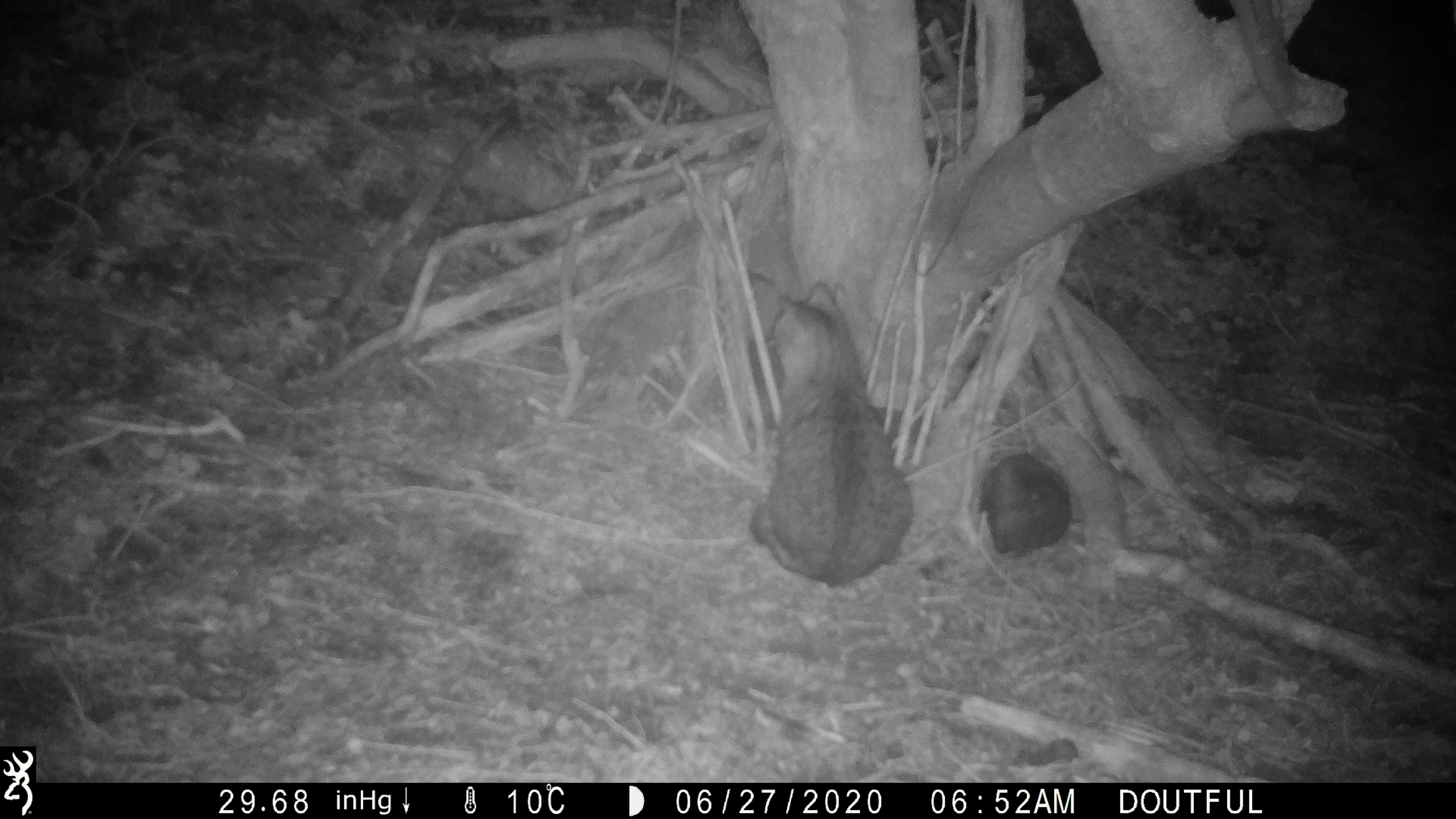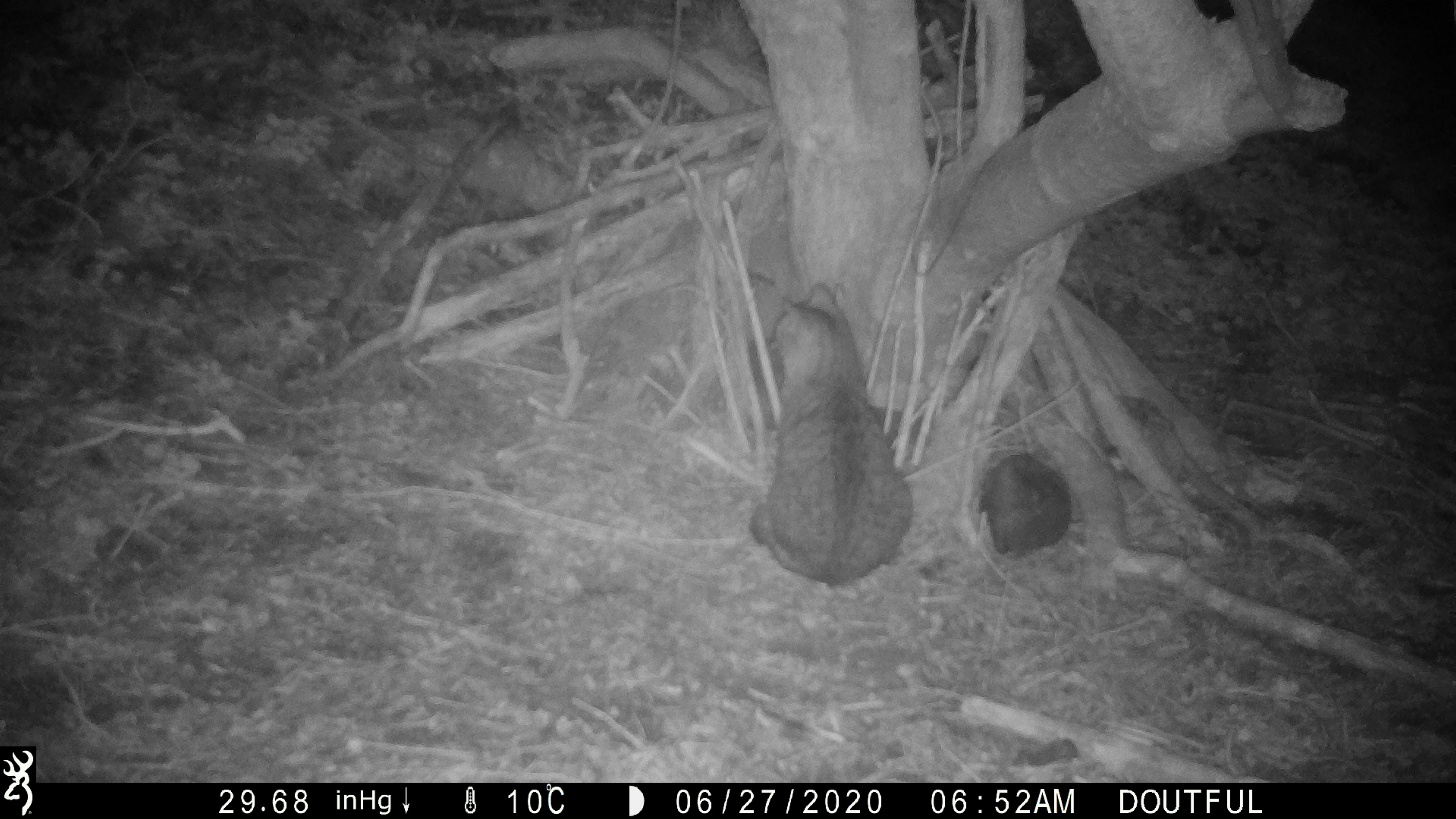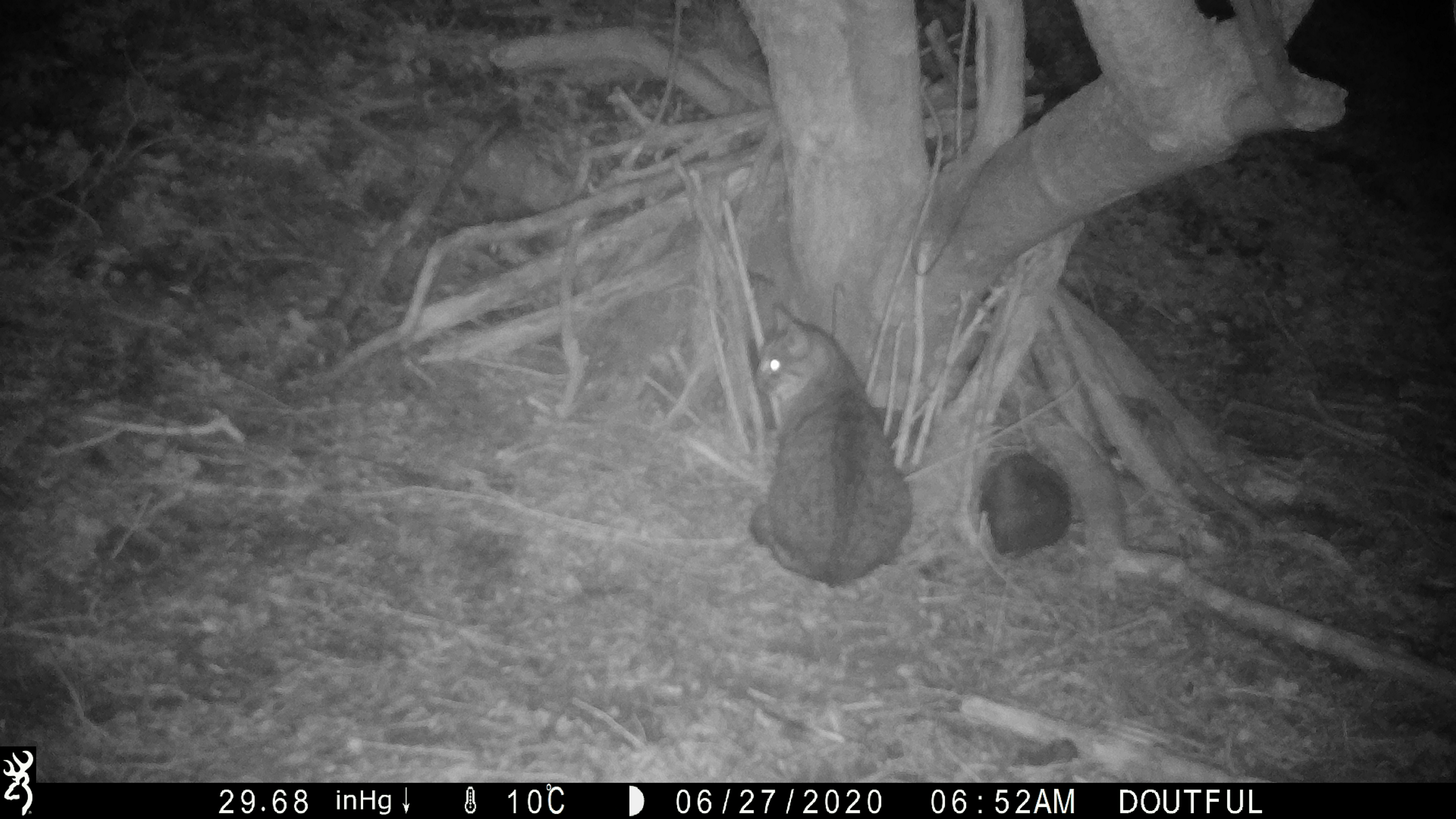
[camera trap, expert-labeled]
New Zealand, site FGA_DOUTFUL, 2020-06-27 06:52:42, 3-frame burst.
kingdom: Animalia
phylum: Chordata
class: Mammalia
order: Carnivora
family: Felidae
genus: Felis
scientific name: Felis catus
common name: domestic cat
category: cat